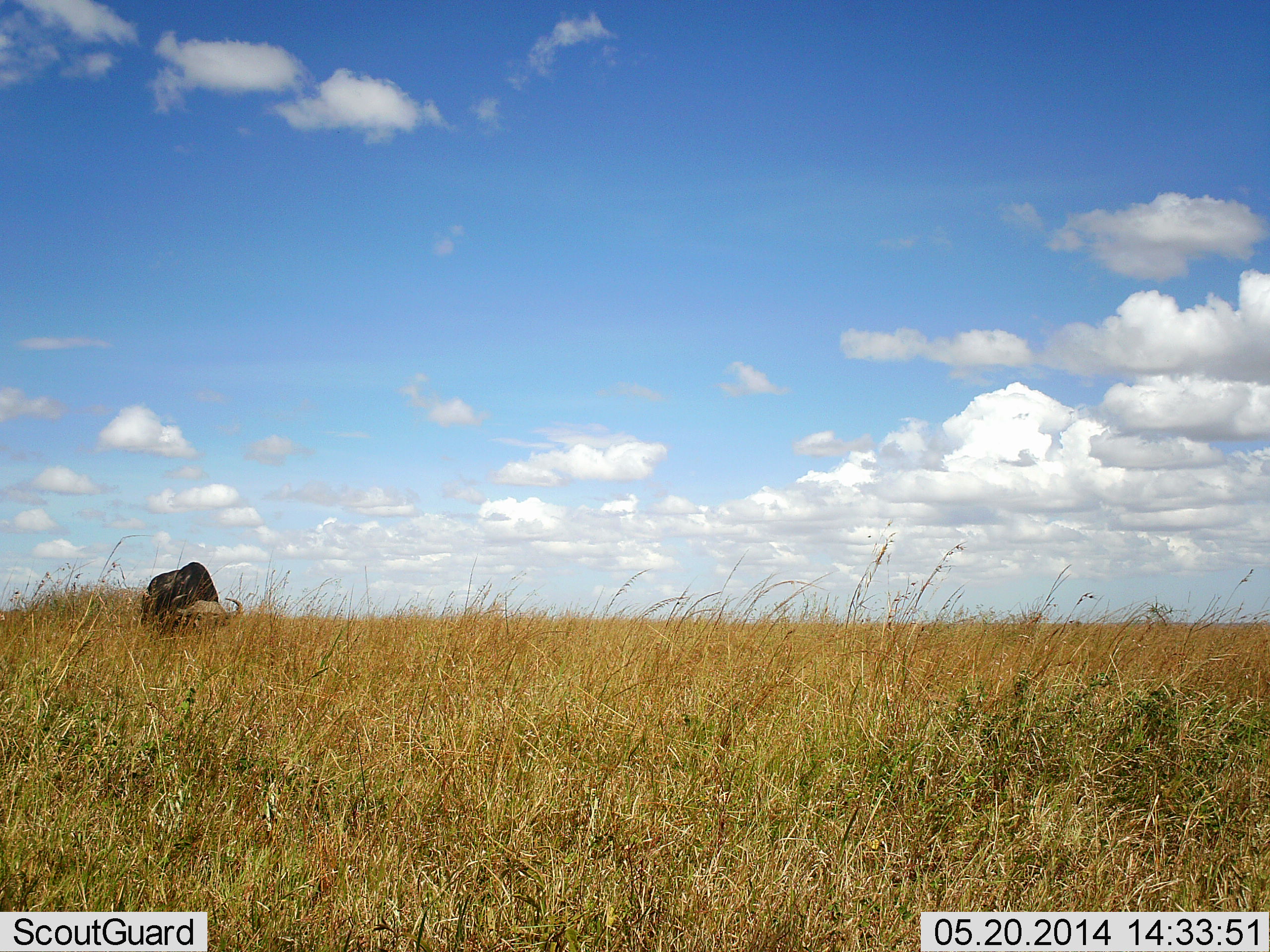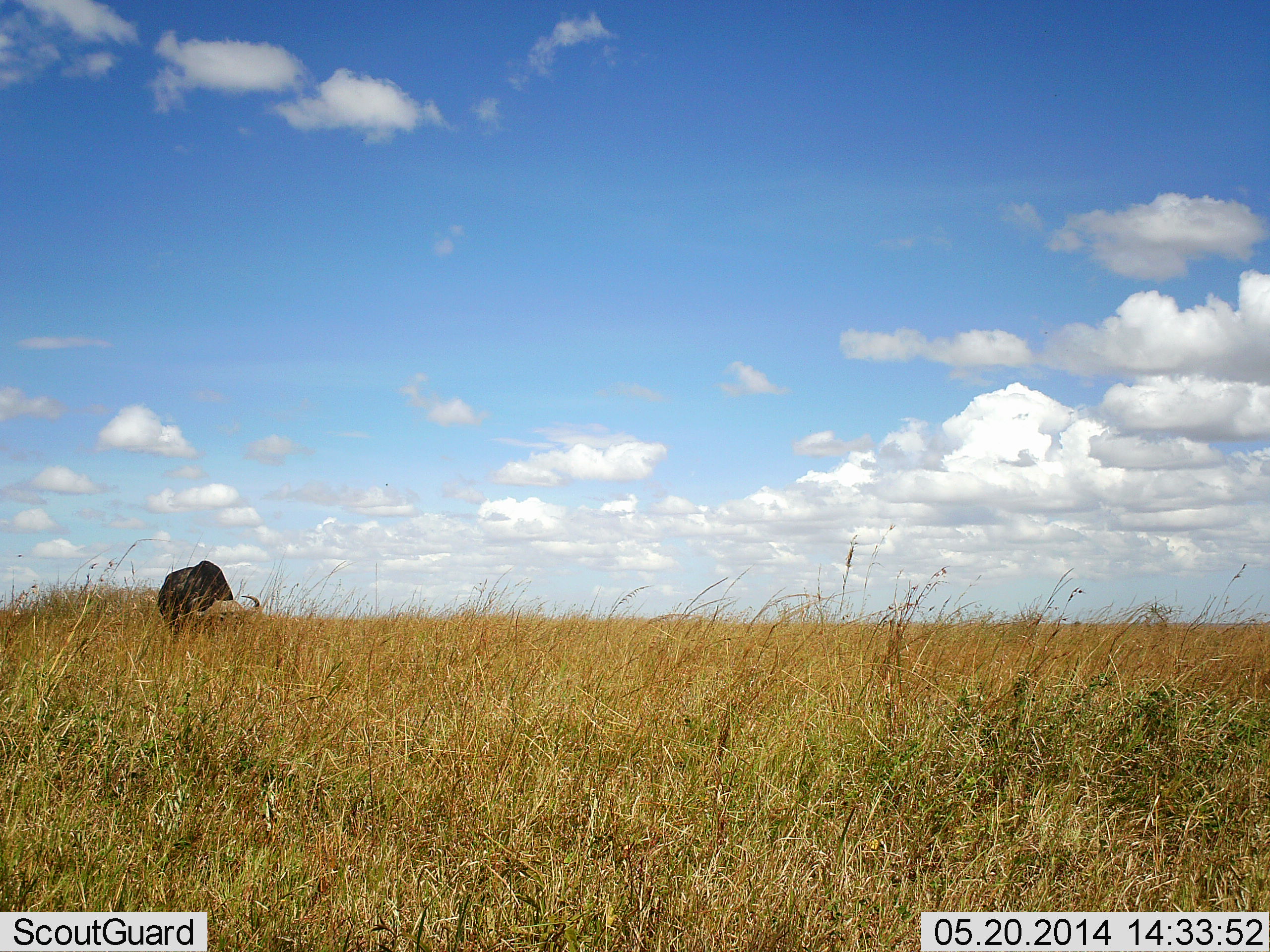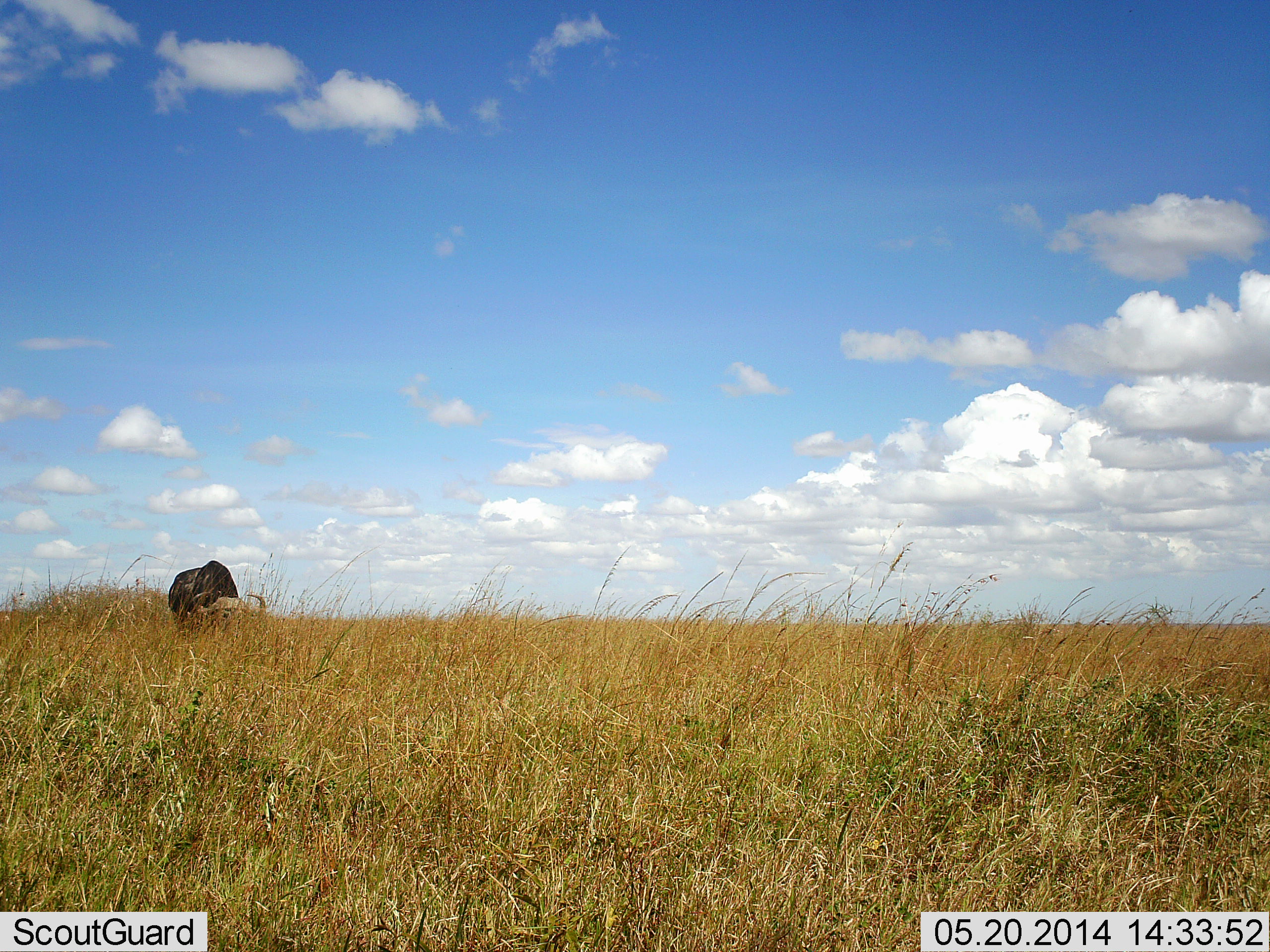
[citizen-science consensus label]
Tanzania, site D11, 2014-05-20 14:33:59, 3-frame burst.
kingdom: Animalia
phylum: Chordata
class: Mammalia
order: Artiodactyla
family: Bovidae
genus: Syncerus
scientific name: Syncerus caffer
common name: cape buffalo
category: buffalo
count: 1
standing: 18%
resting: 0%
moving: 27%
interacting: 0%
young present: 0%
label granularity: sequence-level